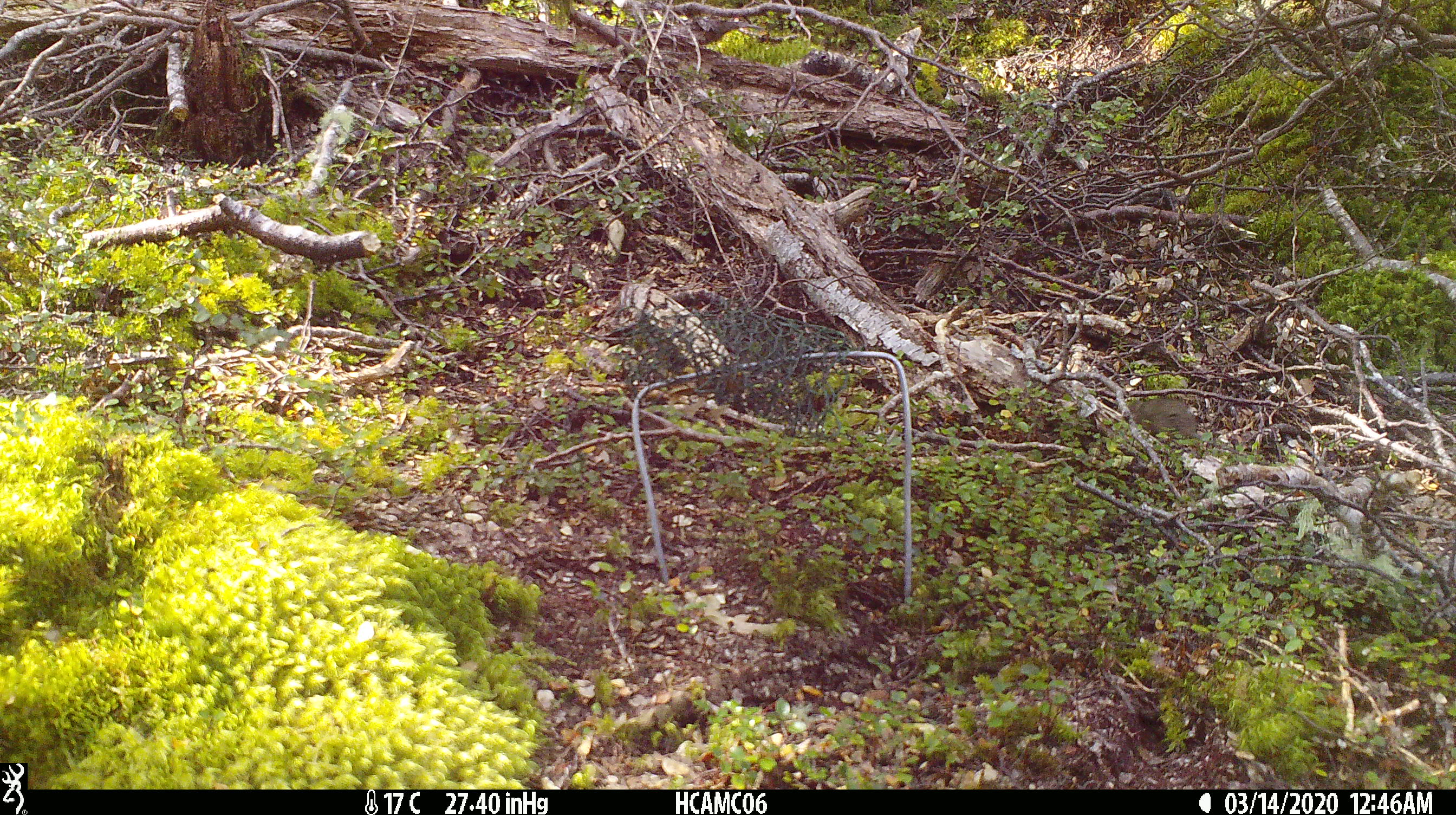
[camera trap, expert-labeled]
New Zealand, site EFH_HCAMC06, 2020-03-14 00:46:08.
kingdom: Animalia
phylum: Chordata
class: Mammalia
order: Rodentia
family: Muridae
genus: Mus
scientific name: Mus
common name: mouse